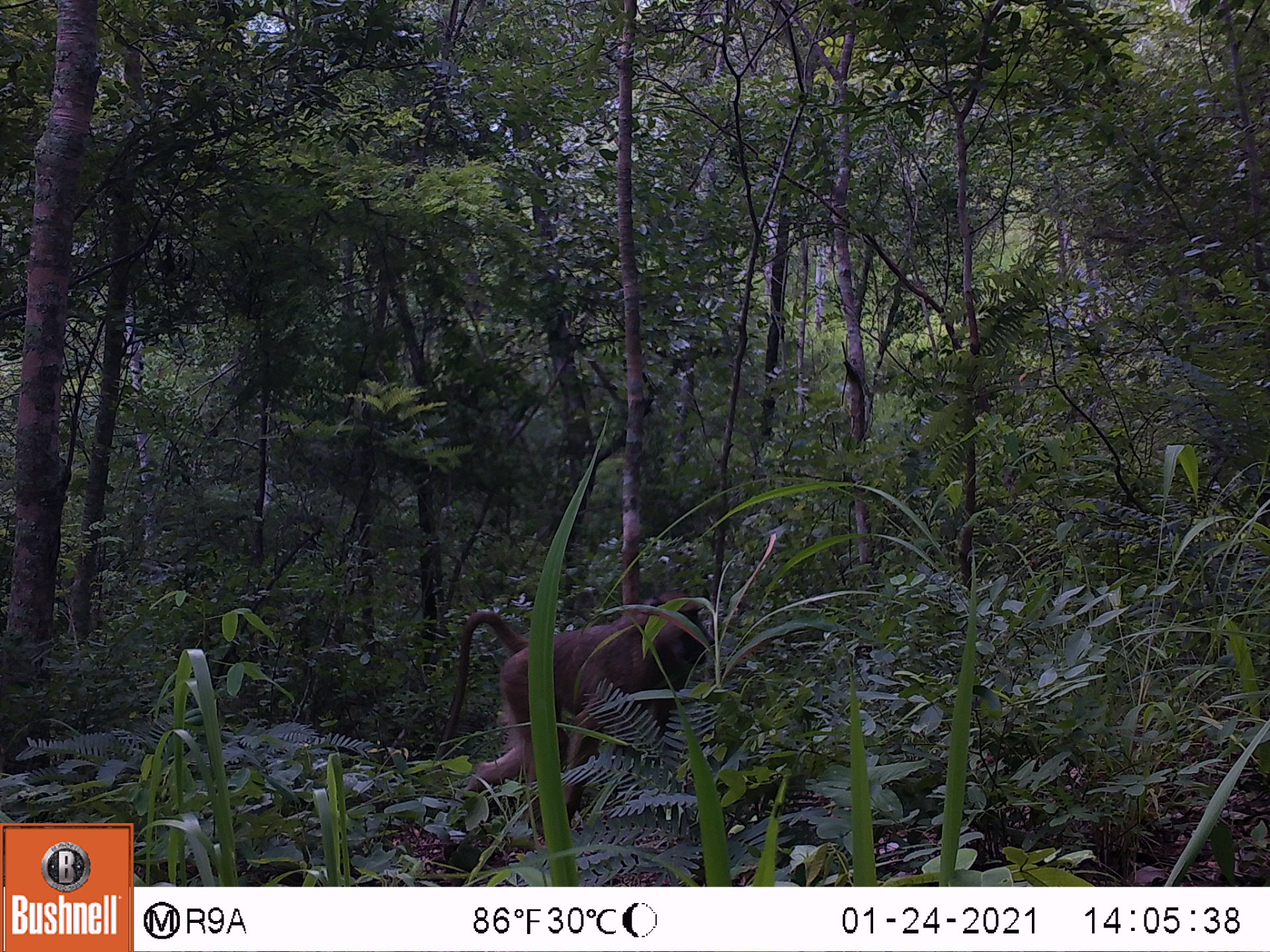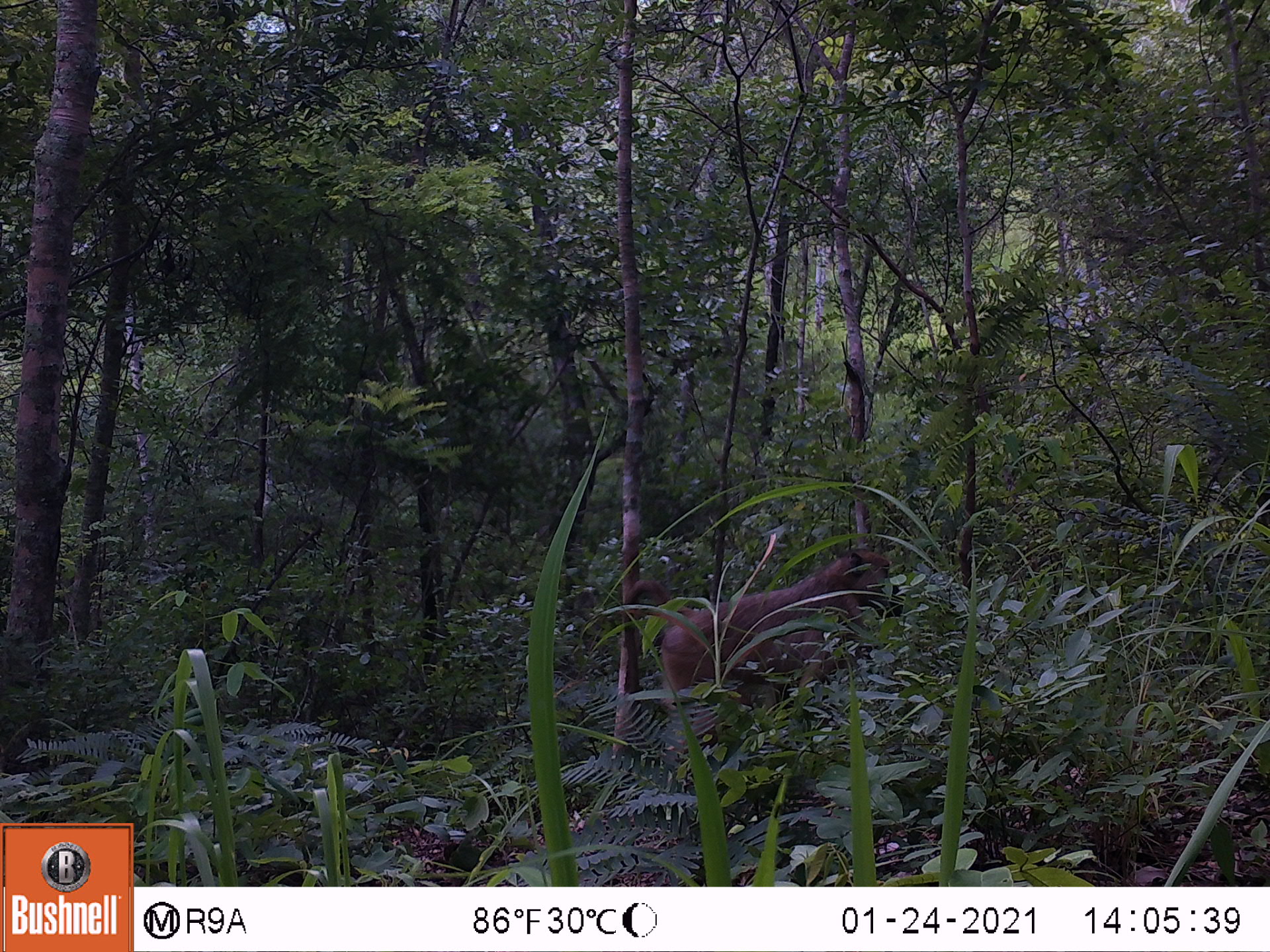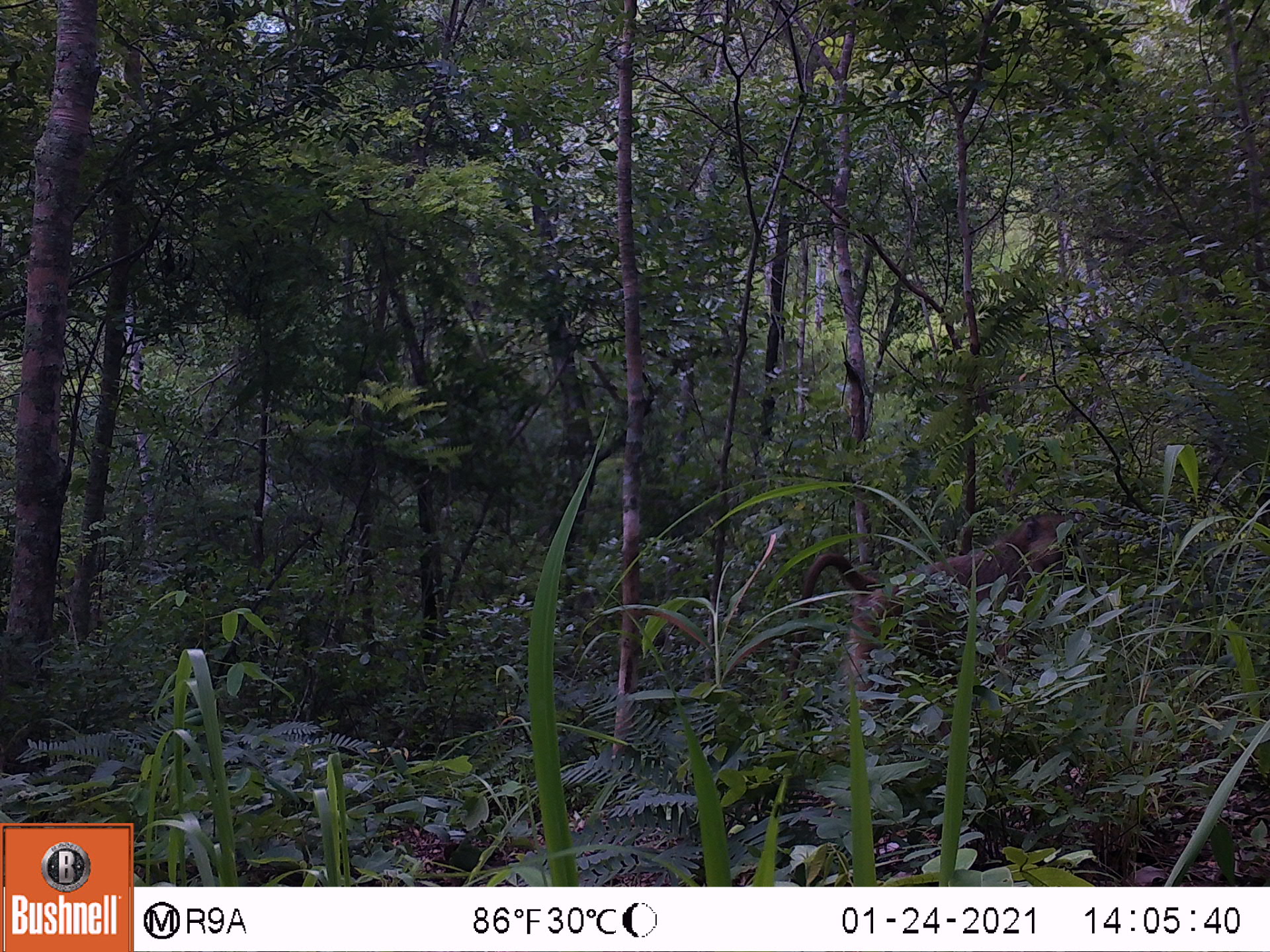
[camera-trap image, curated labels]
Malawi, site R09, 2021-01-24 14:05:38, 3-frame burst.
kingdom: Animalia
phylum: Chordata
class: Mammalia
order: Primates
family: Cercopithecidae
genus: Papio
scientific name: Papio cynocephalus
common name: yellow baboon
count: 1